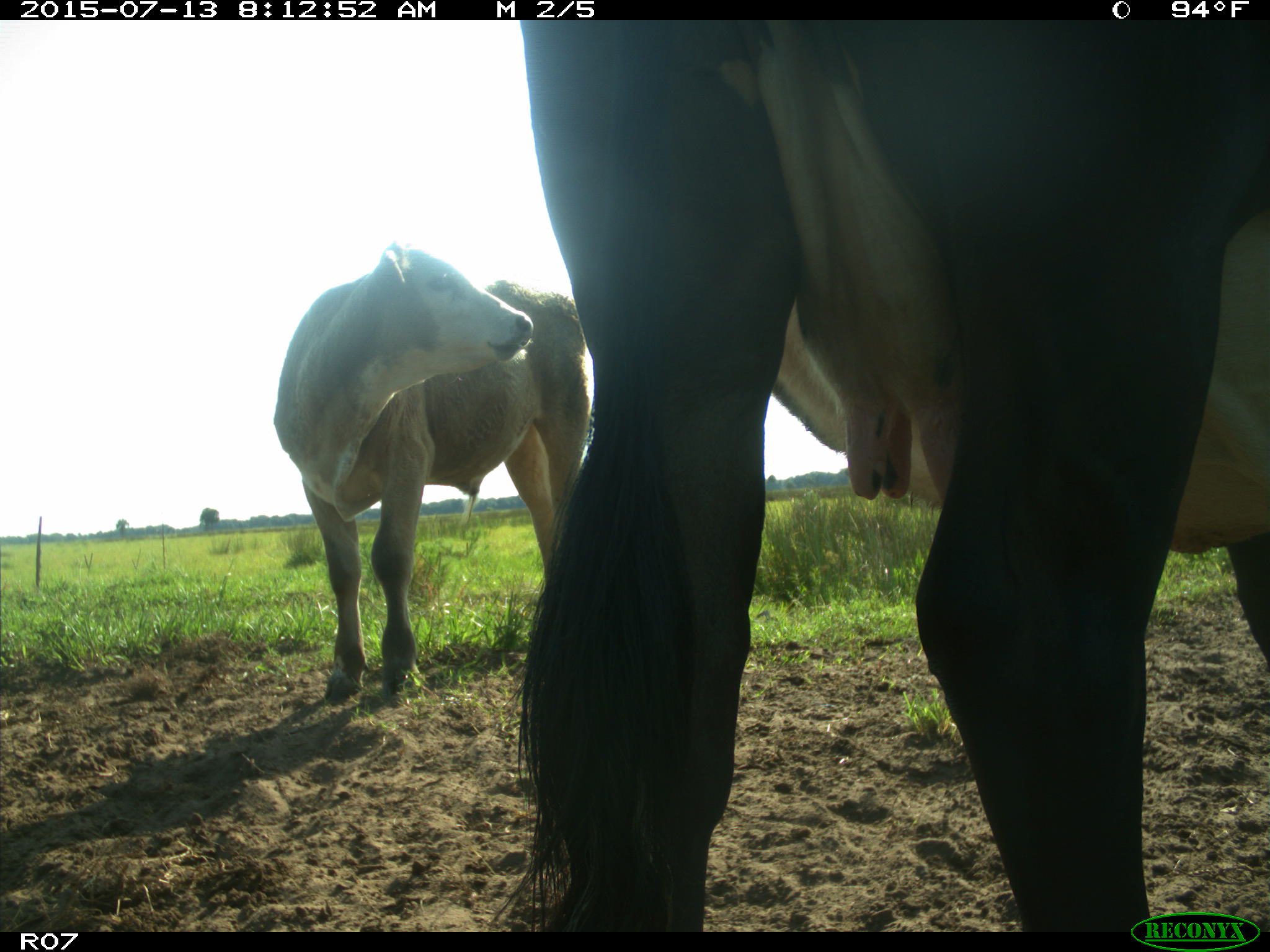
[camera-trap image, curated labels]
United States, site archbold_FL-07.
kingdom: Animalia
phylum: Chordata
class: Mammalia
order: Artiodactyla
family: Bovidae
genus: Bos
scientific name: Bos taurus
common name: domestic cow